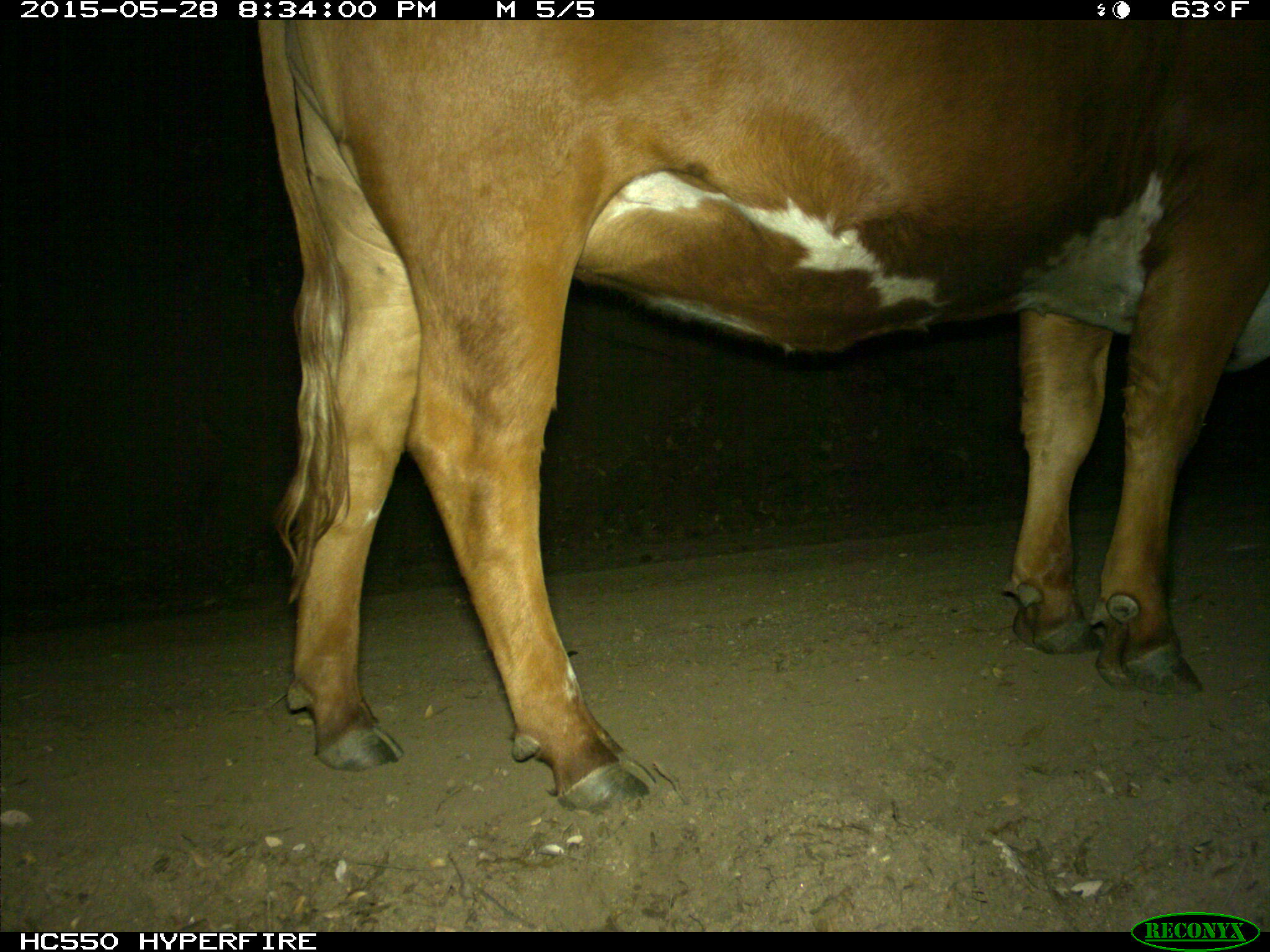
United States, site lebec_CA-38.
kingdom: Animalia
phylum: Chordata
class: Mammalia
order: Artiodactyla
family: Bovidae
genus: Bos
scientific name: Bos taurus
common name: domestic cow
Bos taurus (domestic cow).